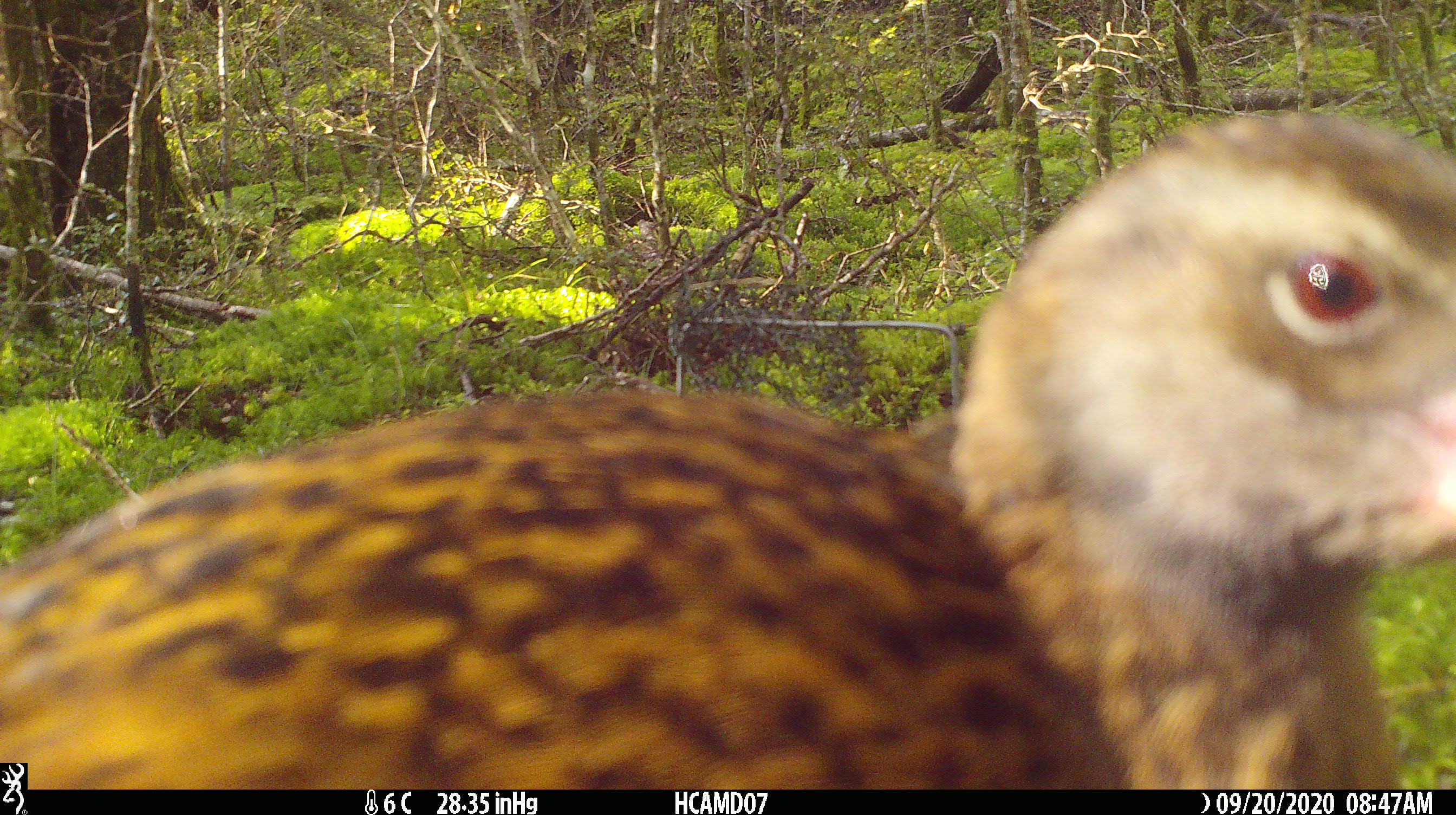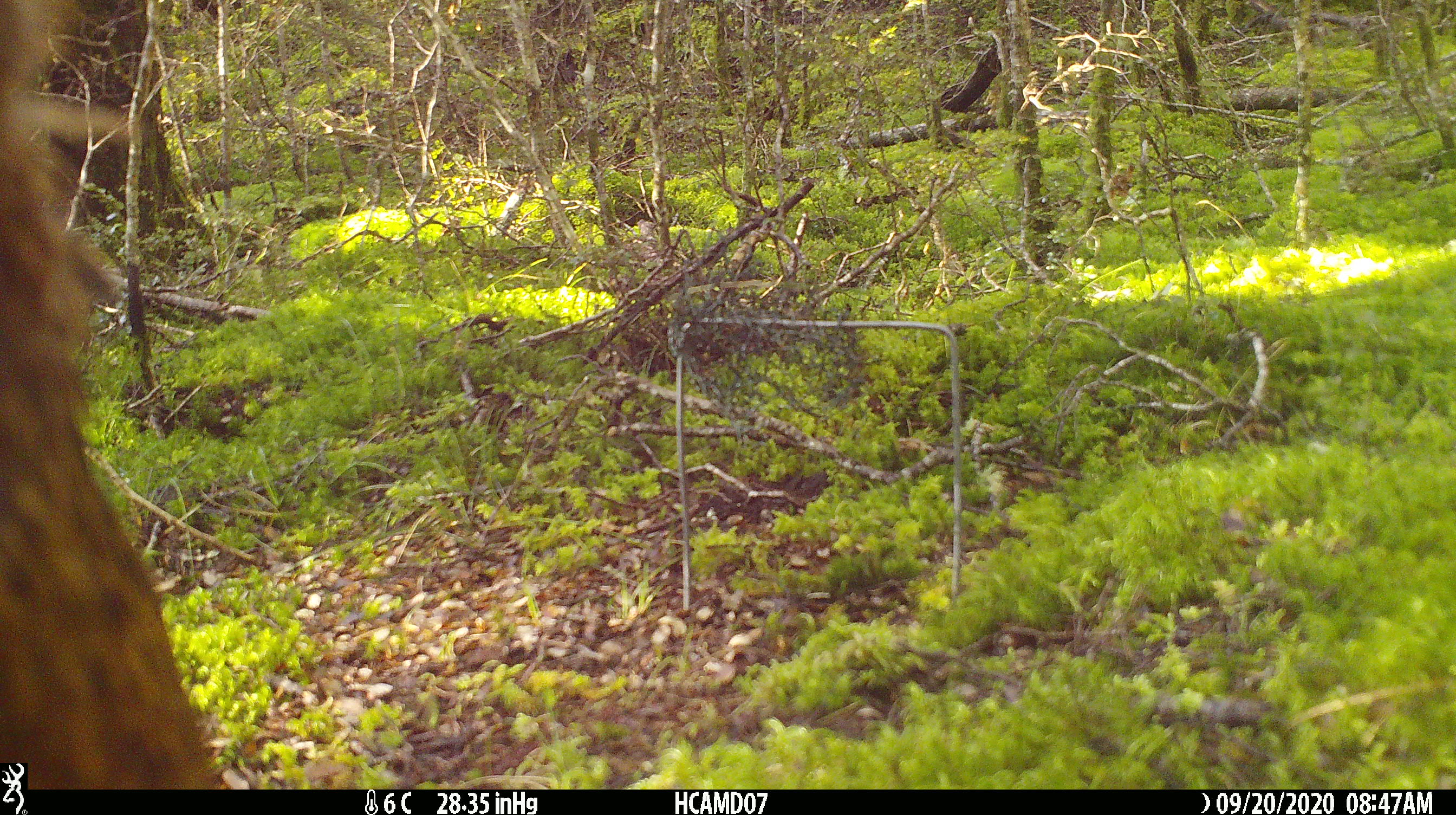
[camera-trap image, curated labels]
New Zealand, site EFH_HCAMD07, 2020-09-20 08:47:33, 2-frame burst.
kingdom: Animalia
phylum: Chordata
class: Aves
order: Gruiformes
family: Rallidae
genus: Gallirallus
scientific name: Gallirallus australis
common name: weka